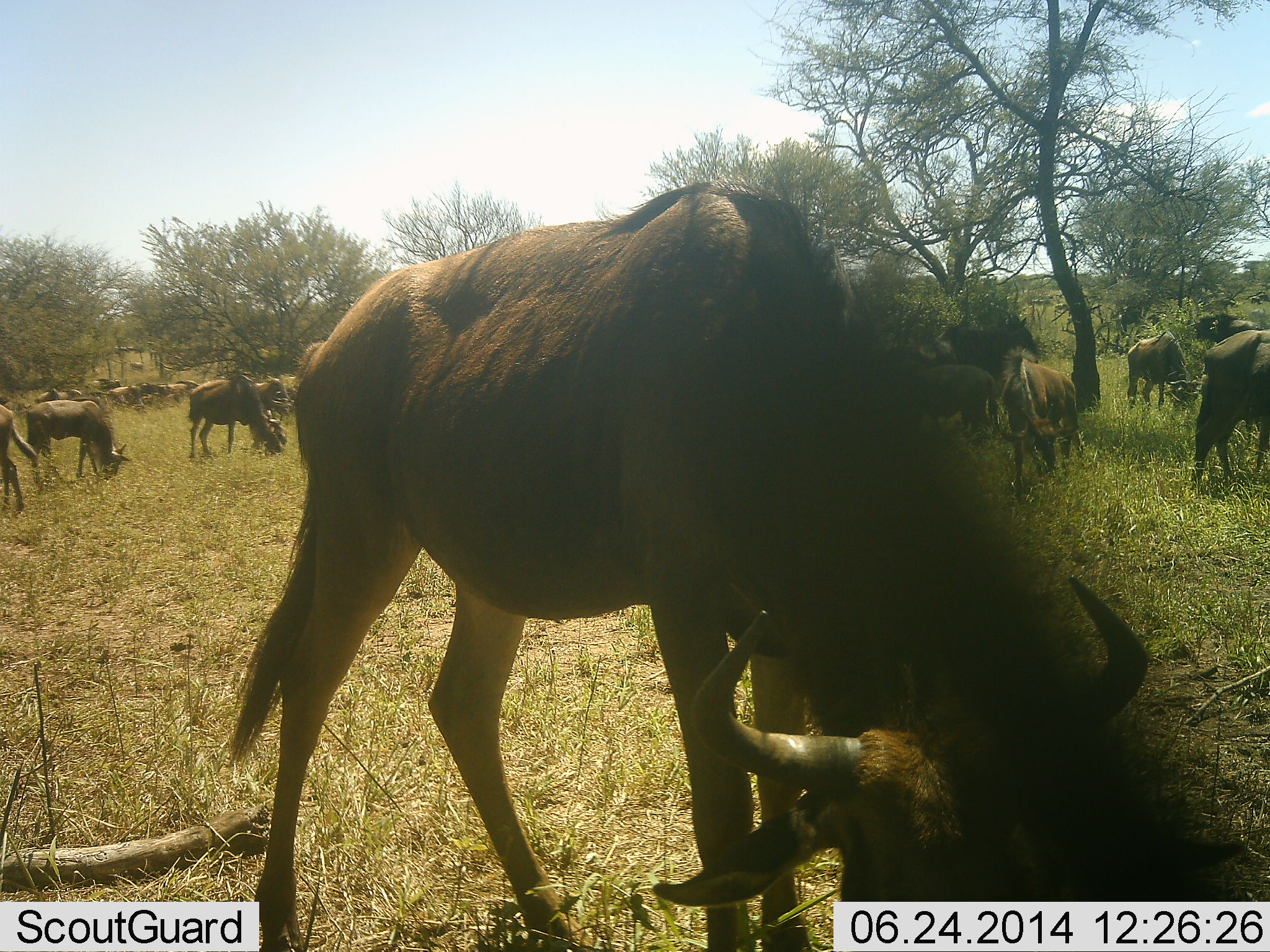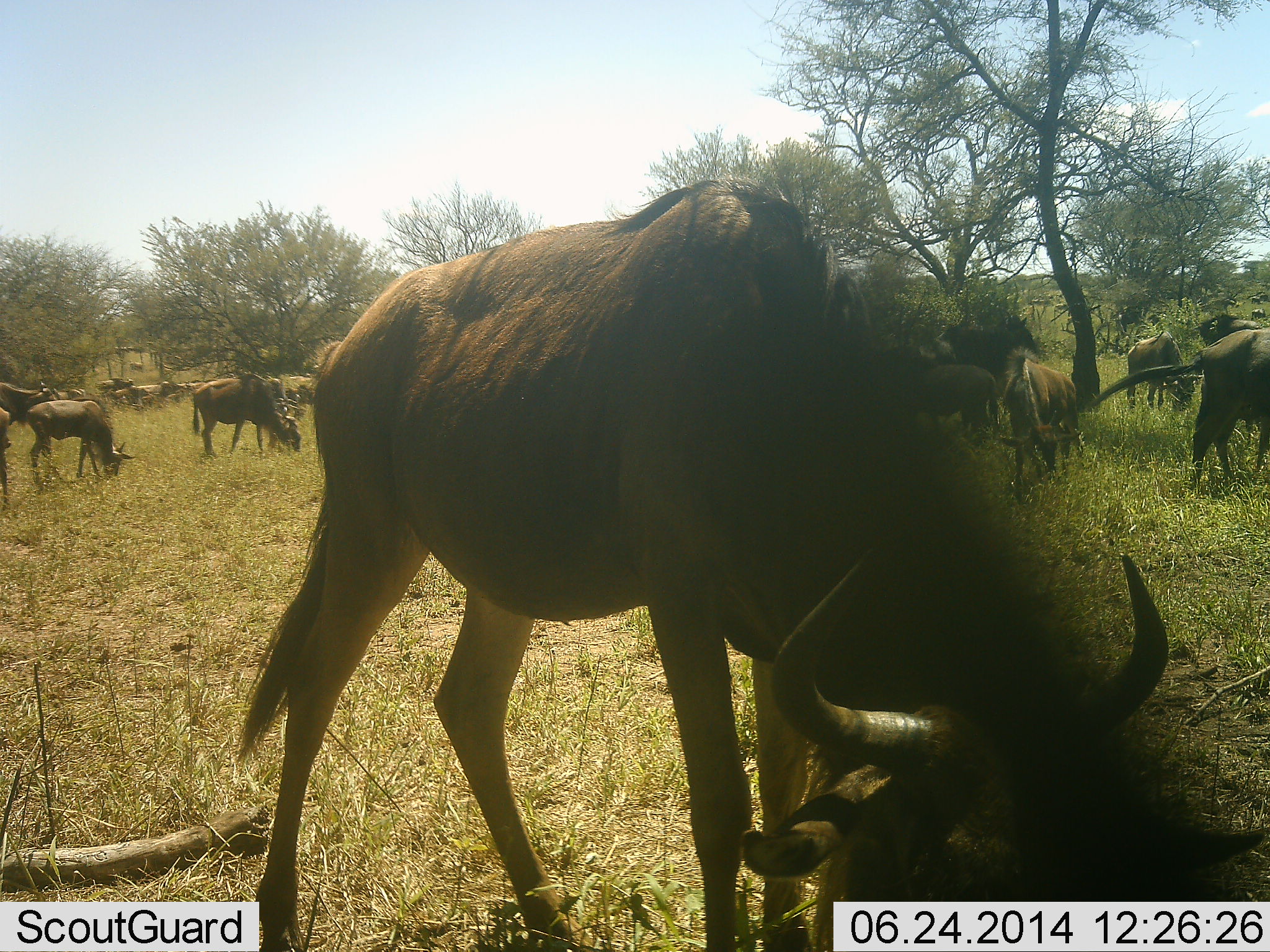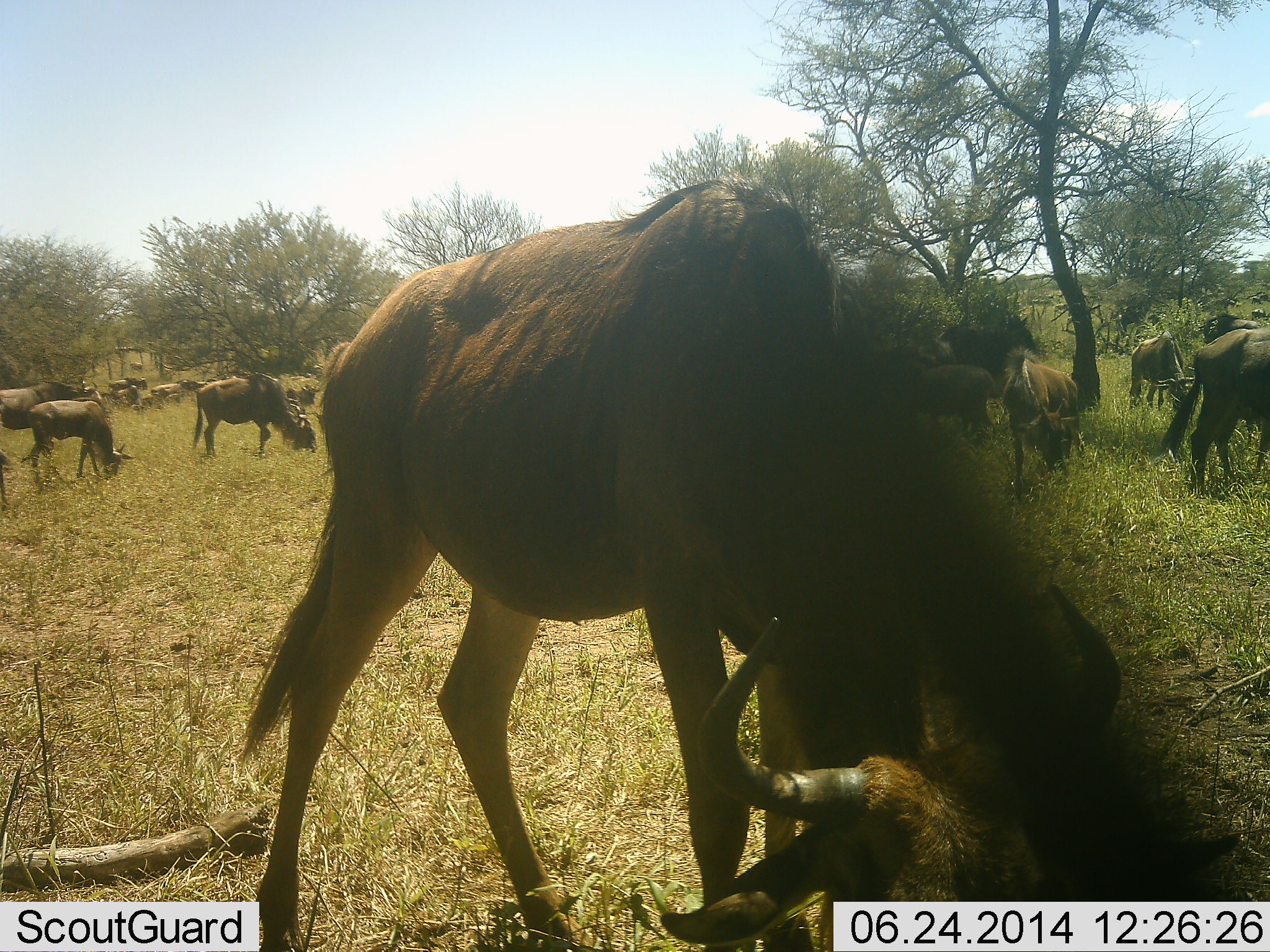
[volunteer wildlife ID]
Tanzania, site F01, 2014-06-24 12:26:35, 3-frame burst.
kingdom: Animalia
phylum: Chordata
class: Mammalia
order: Artiodactyla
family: Bovidae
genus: Connochaetes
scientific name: Connochaetes taurinus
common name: blue wildebeest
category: wildebeest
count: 11-50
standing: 50%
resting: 0%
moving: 30%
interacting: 0%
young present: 10%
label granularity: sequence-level